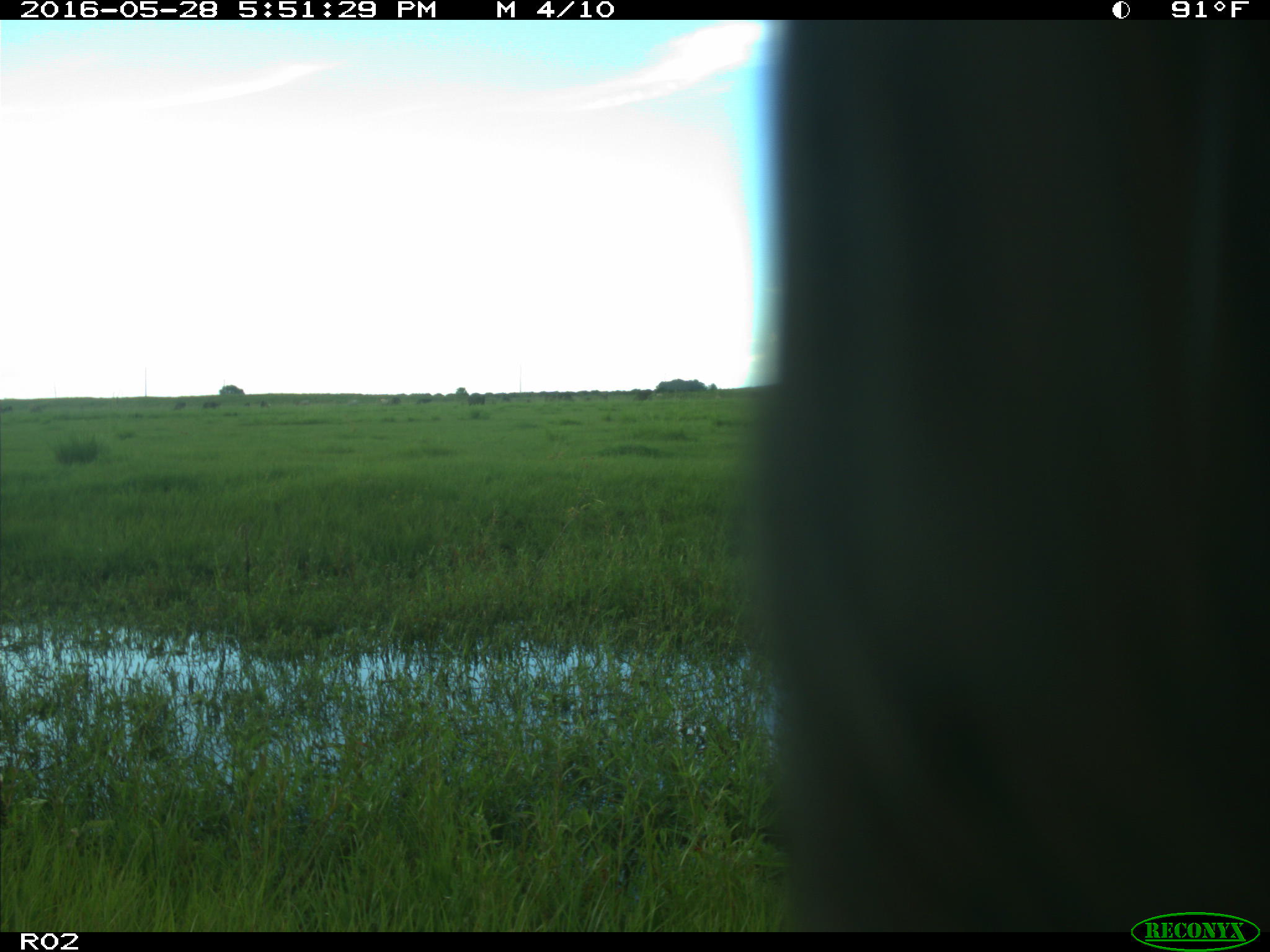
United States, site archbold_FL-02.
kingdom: Animalia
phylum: Chordata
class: Mammalia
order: Artiodactyla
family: Bovidae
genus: Bos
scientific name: Bos taurus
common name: domestic cow